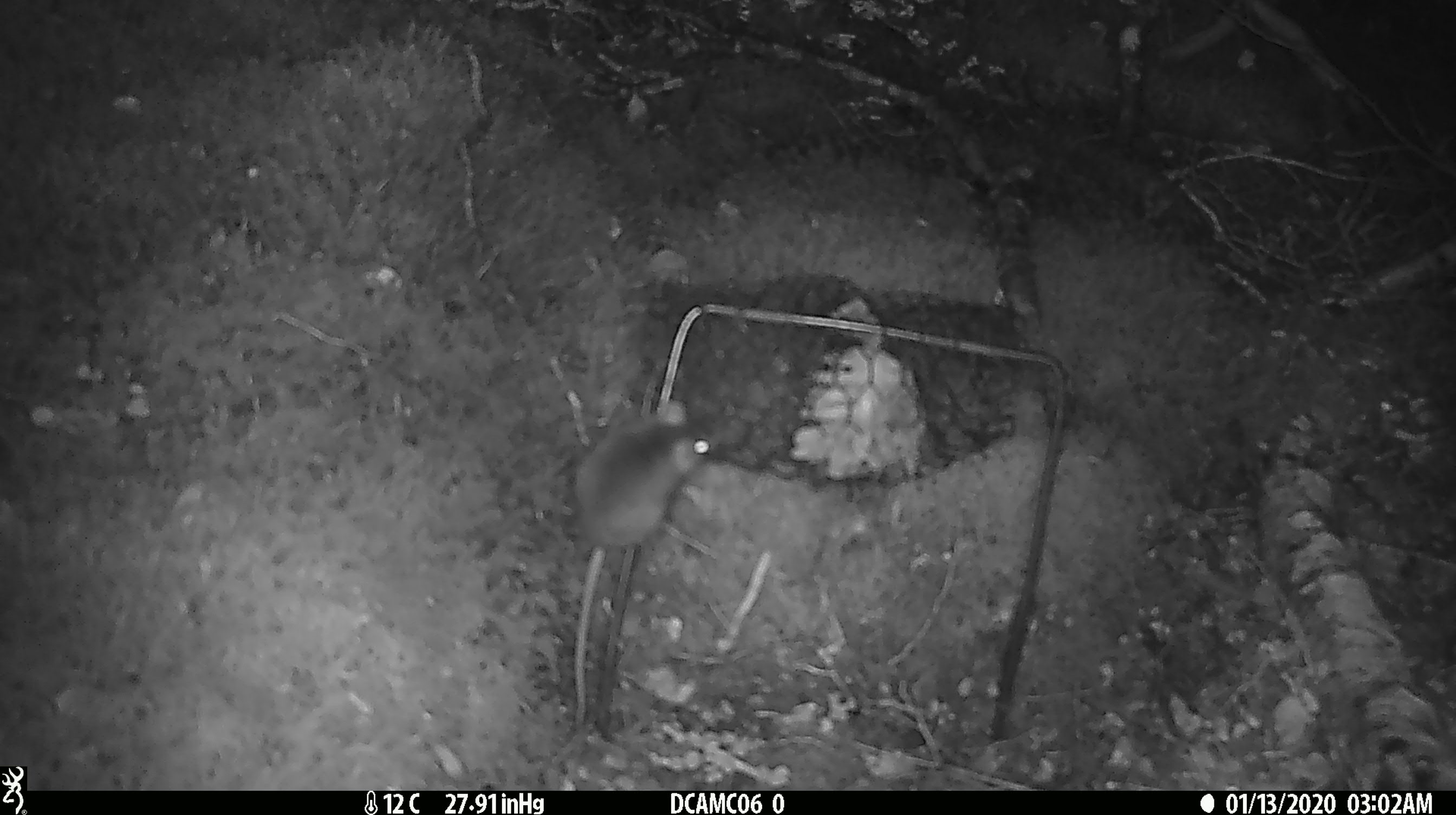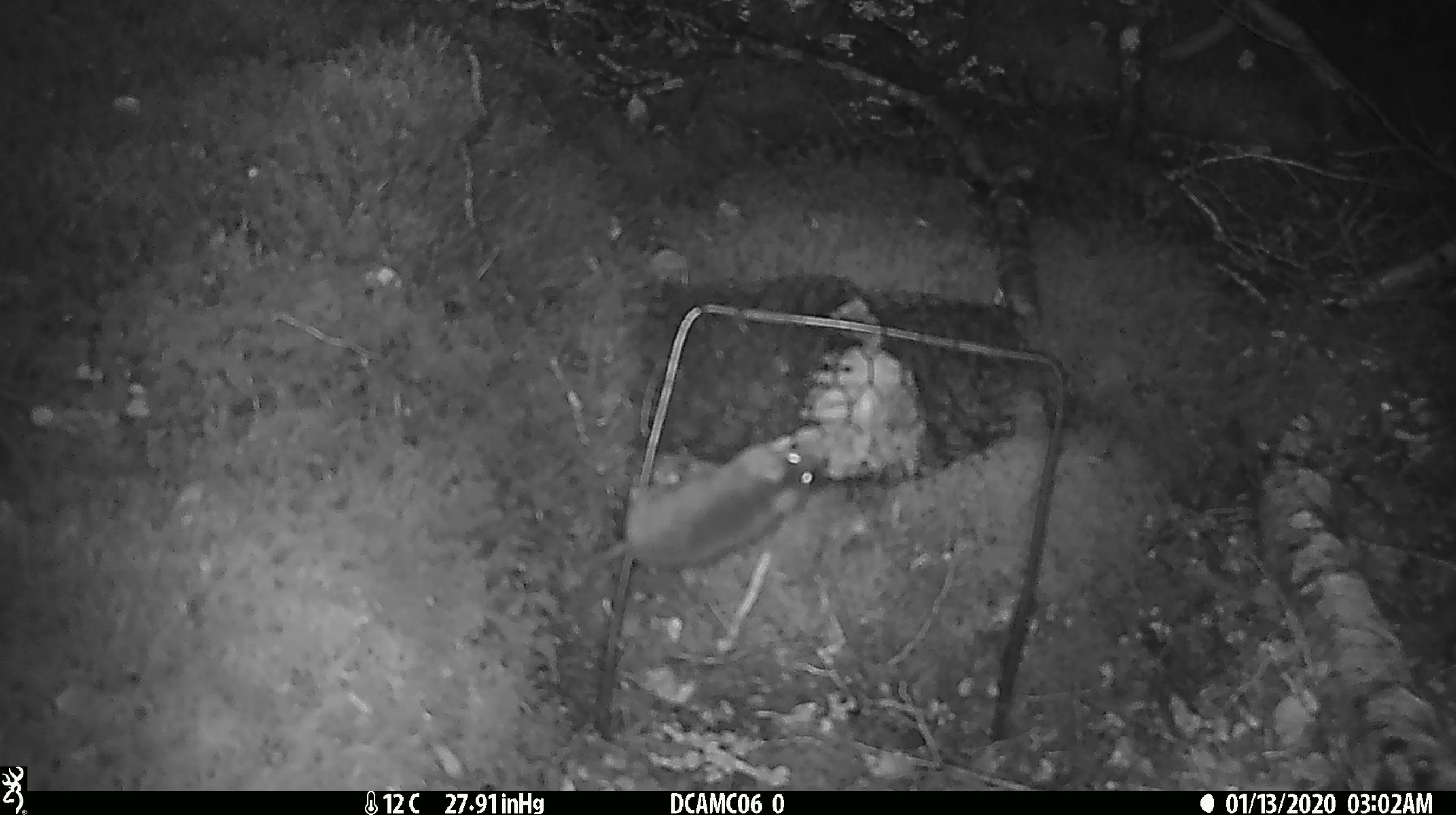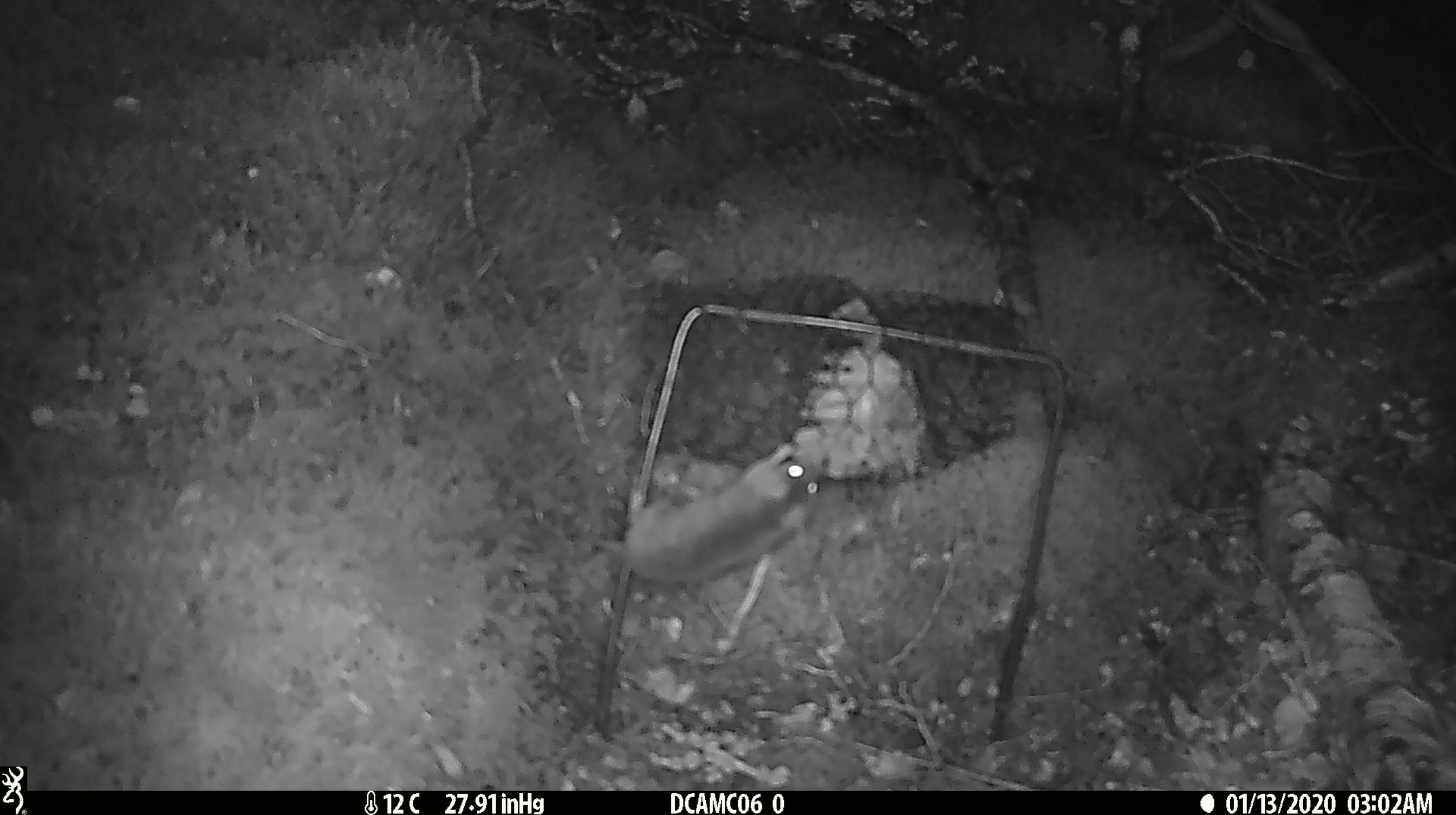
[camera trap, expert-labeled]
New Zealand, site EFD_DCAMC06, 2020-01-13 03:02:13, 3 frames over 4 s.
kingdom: Animalia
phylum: Chordata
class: Mammalia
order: Rodentia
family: Muridae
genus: Mus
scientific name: Mus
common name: mouse